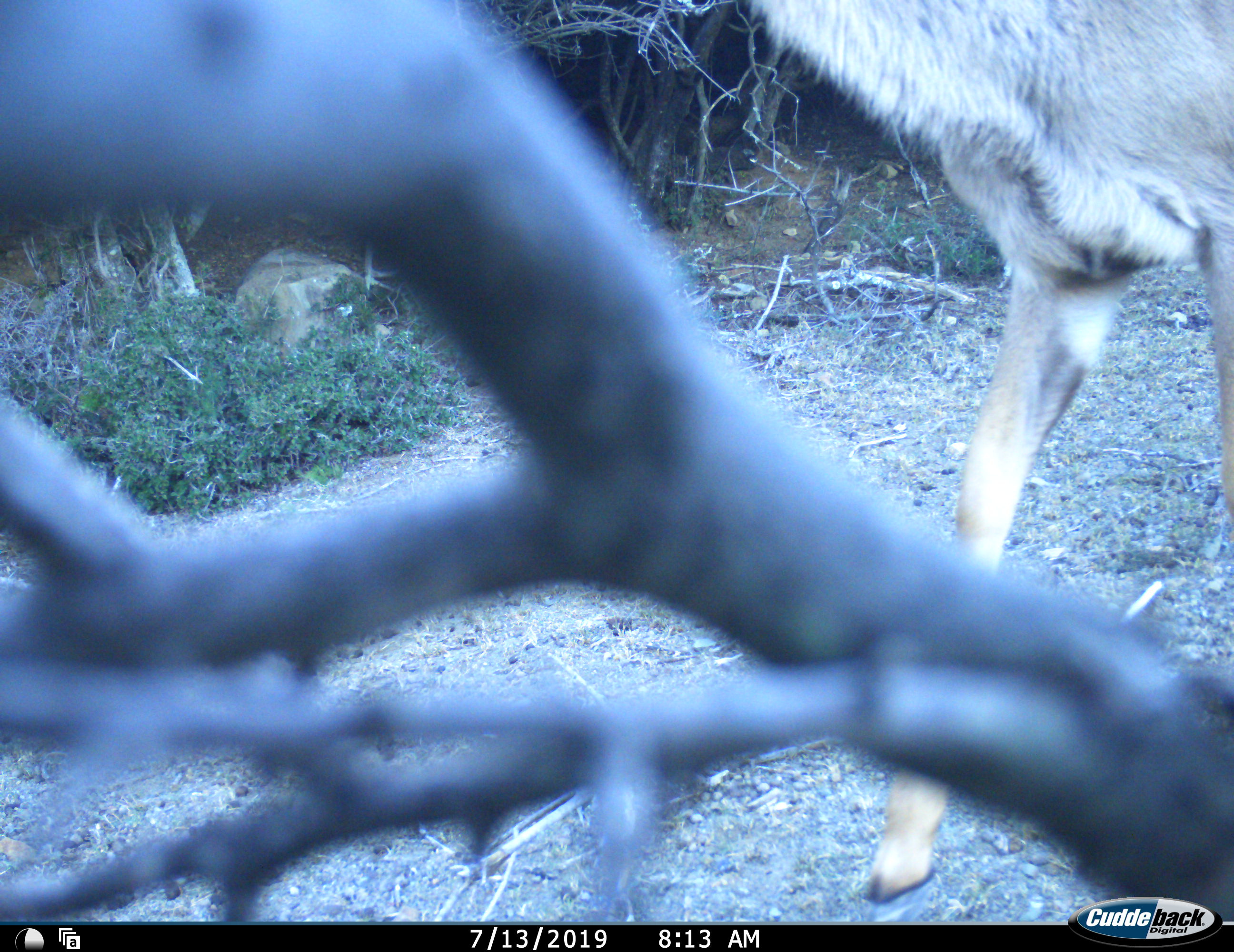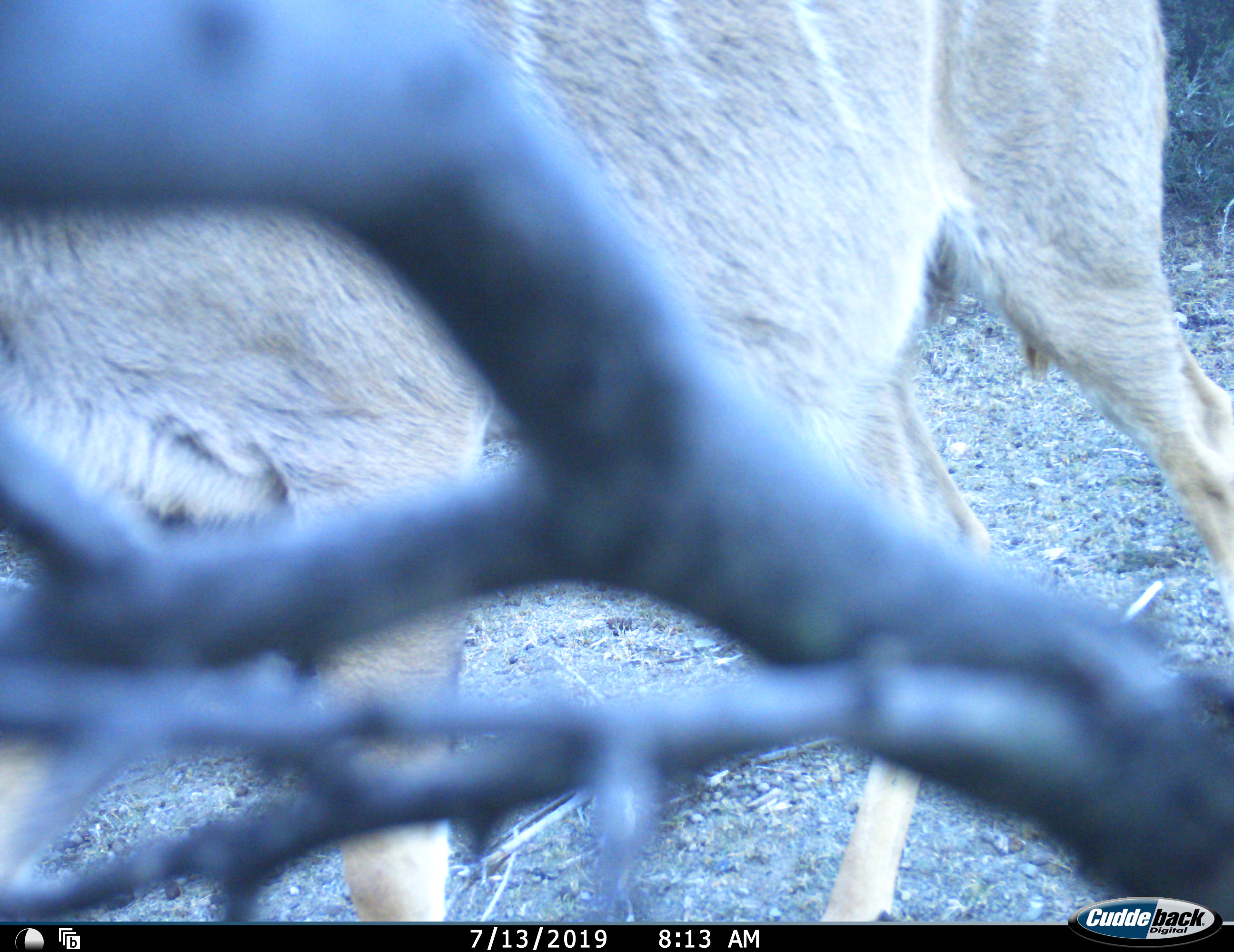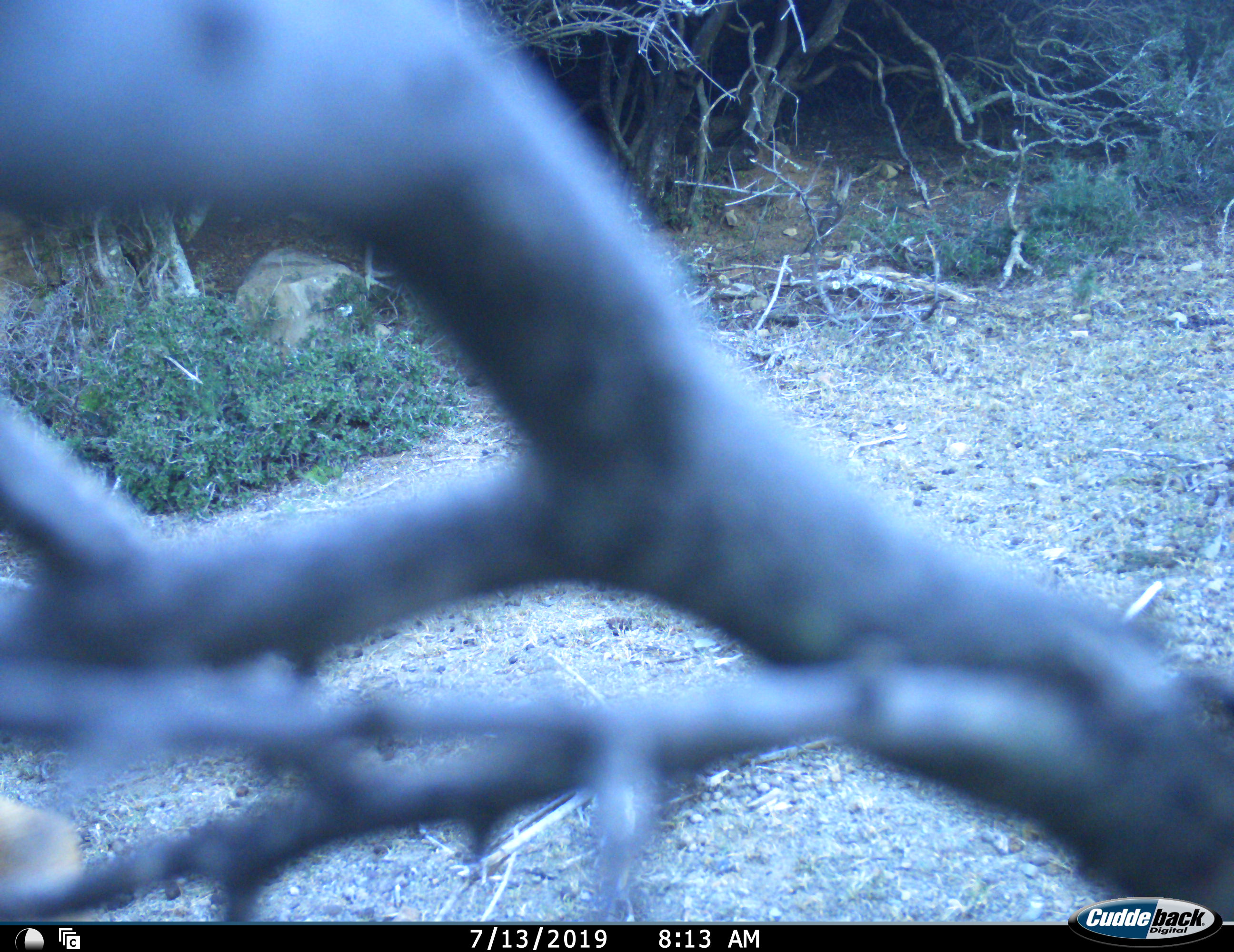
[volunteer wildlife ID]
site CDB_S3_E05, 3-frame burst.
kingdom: Animalia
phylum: Chordata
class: Mammalia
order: Artiodactyla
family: Bovidae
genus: Tragelaphus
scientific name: Tragelaphus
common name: kudu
Kudu (Tragelaphus), count 1. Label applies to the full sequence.